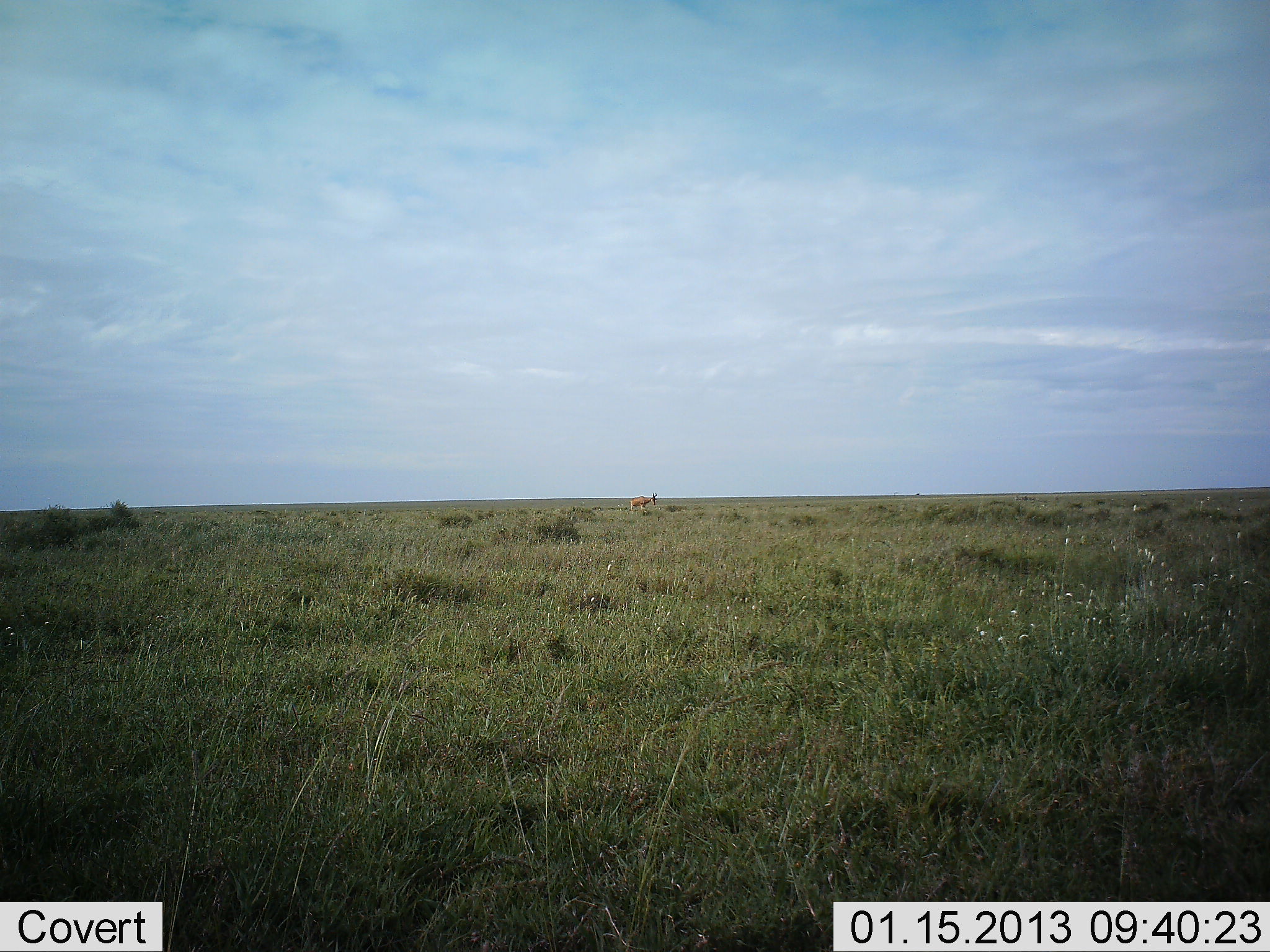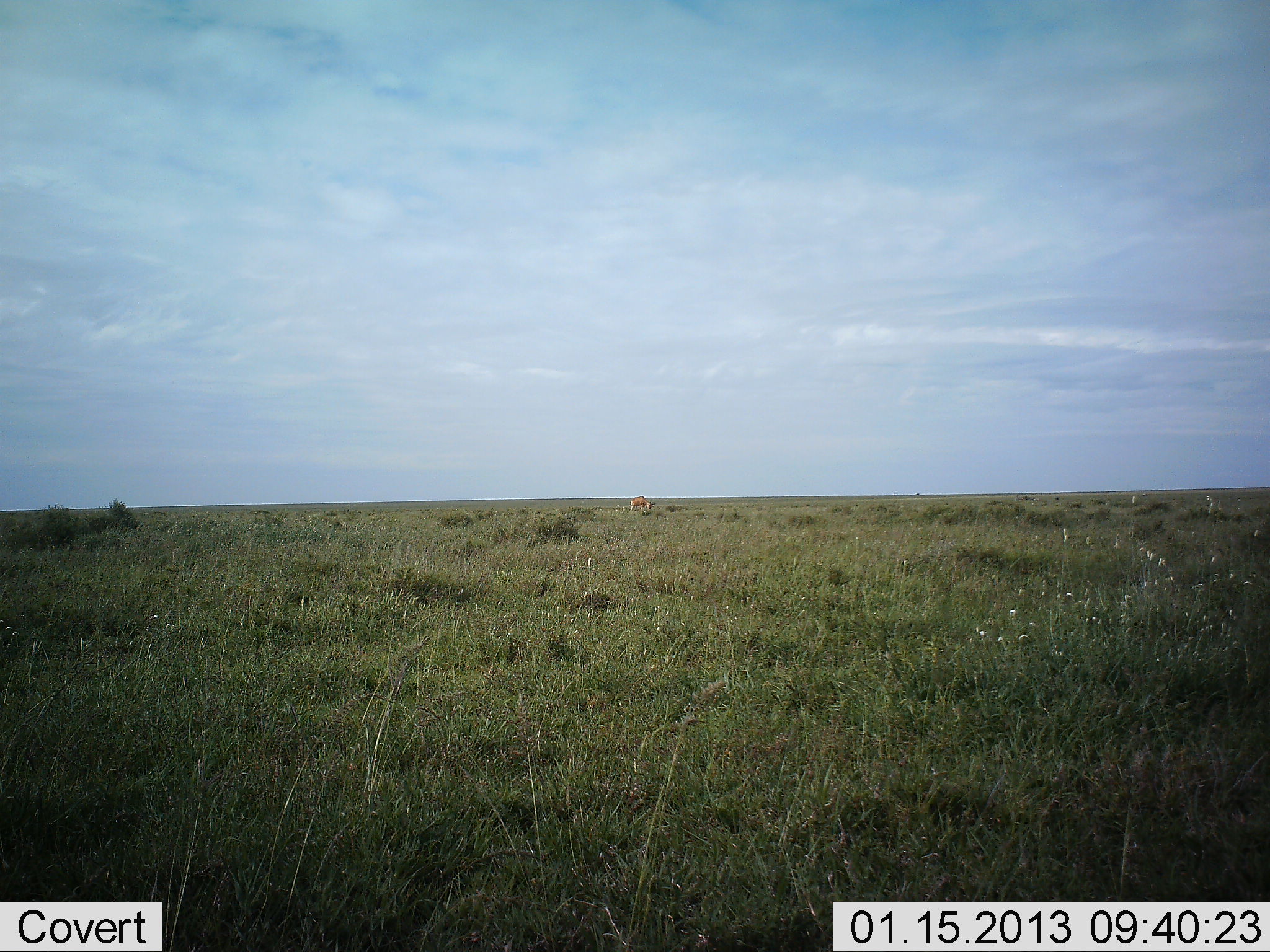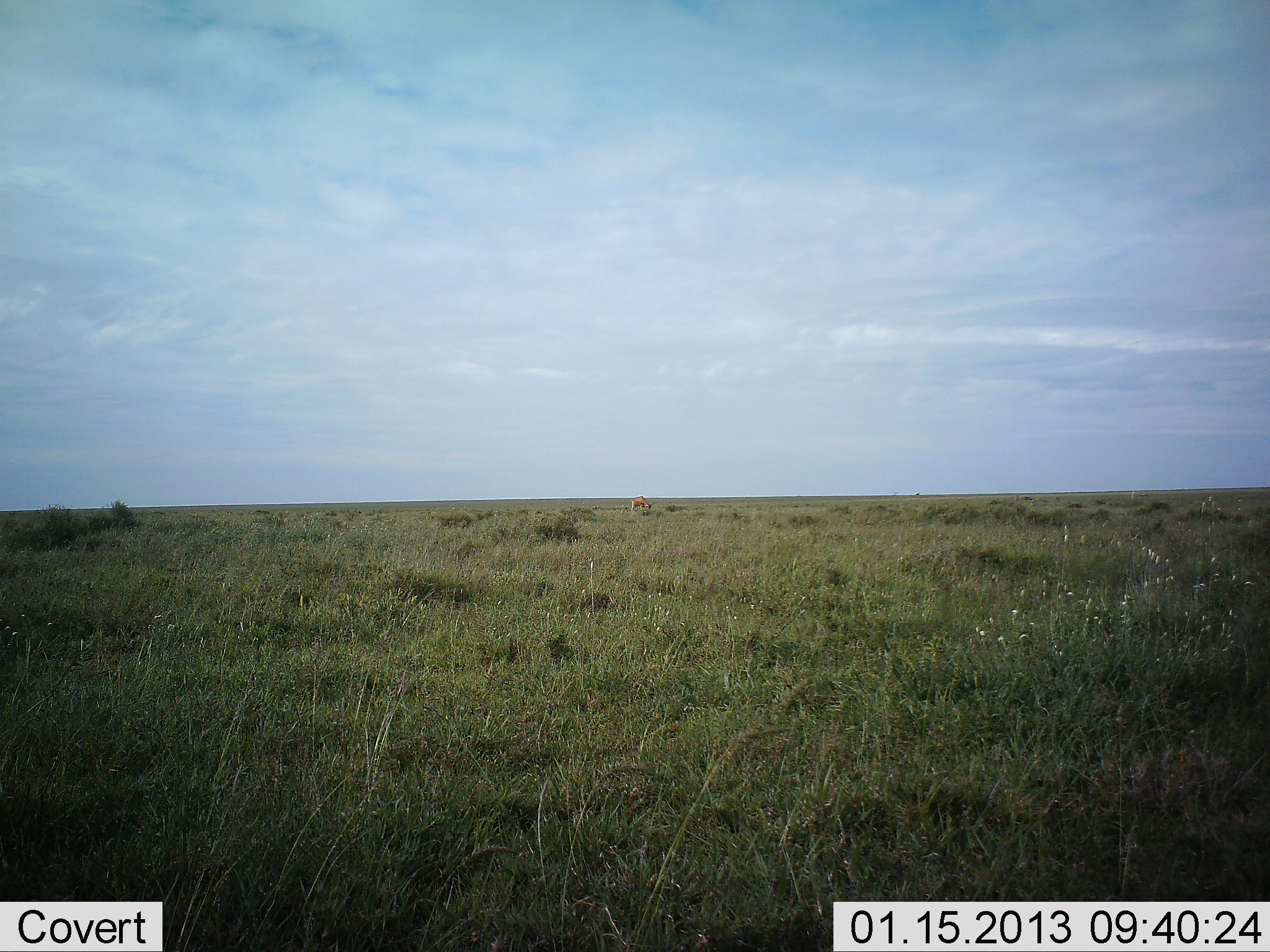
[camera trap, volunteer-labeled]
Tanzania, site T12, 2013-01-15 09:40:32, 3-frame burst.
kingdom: Animalia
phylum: Chordata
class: Mammalia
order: Artiodactyla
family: Bovidae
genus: Nanger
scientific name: Nanger granti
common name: grant's gazelle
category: gazellegrants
Gazellegrants (grant's gazelle) (Nanger granti), count 1. Behavior (volunteer vote fractions): standing 100%, resting 0%, moving 0%, interacting 0%. Young present (vote fraction): 0%. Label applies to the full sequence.